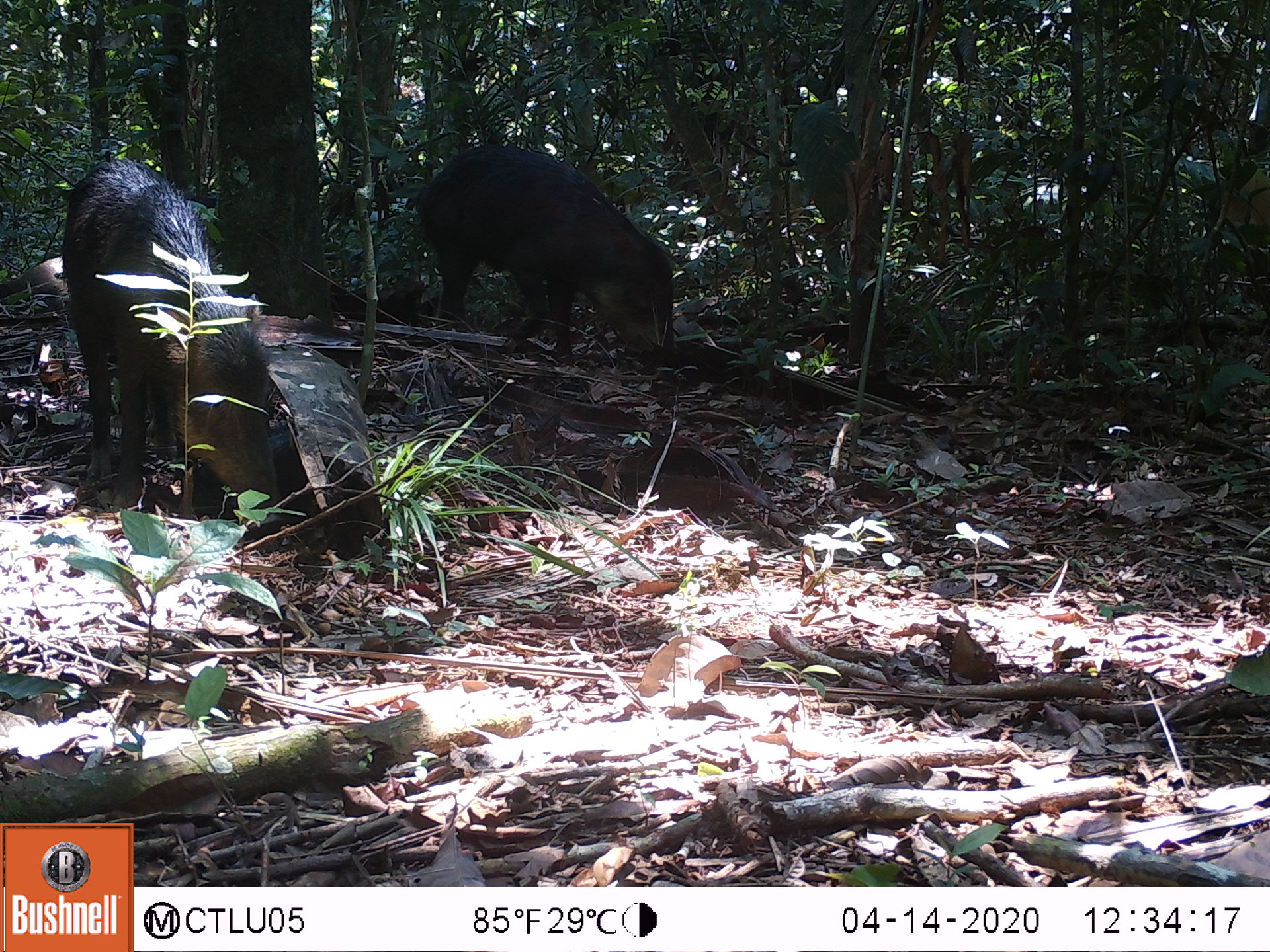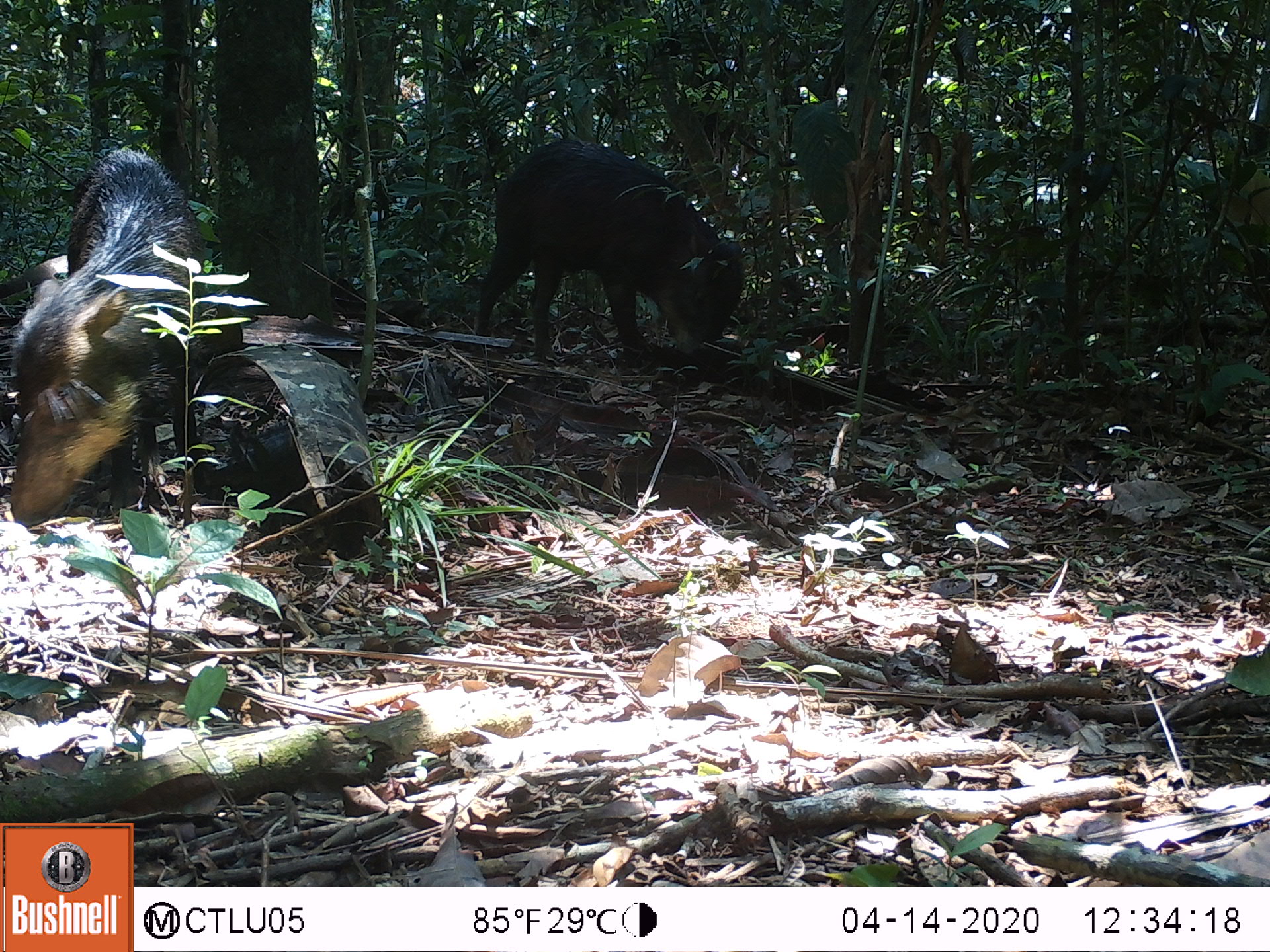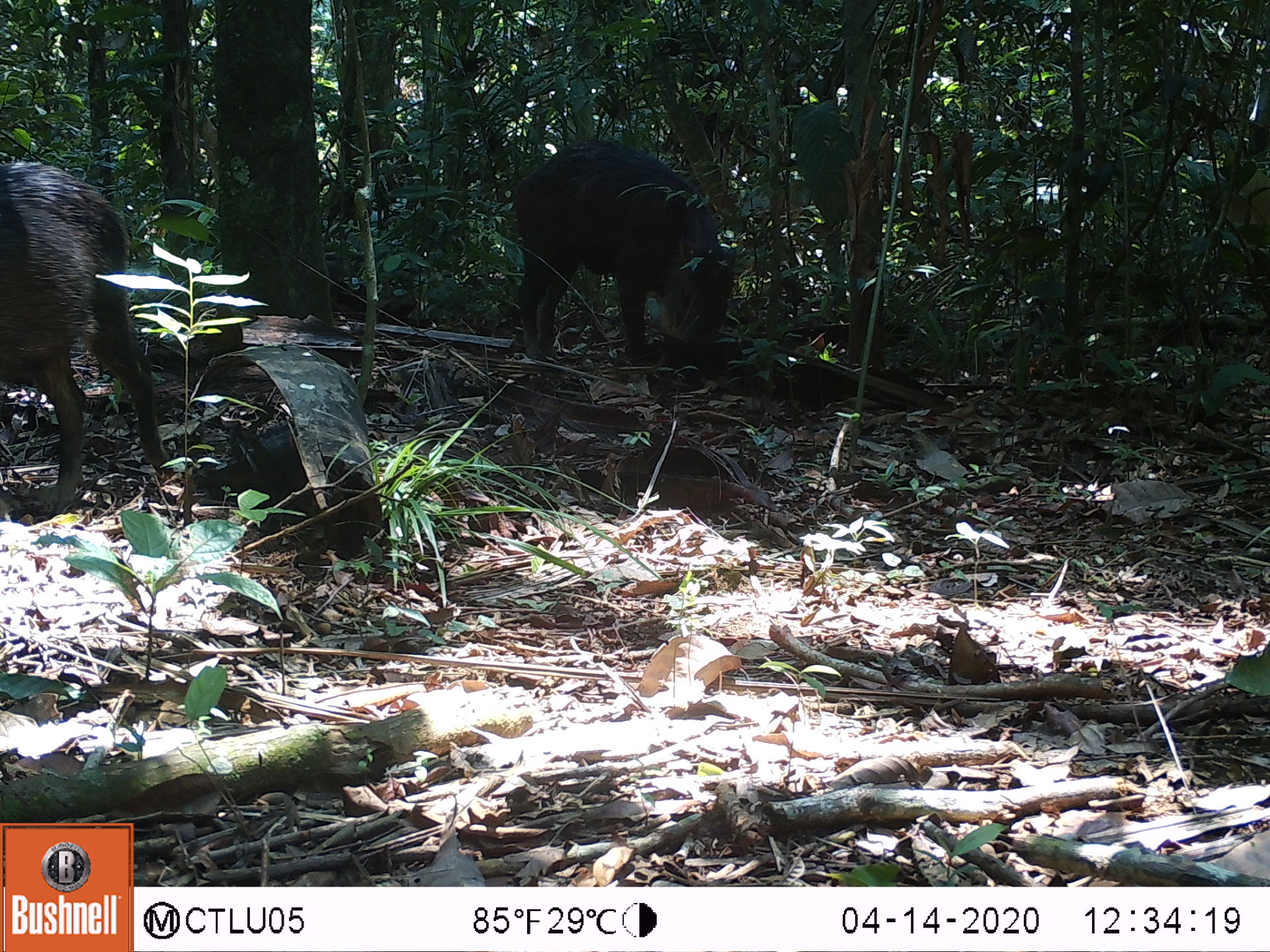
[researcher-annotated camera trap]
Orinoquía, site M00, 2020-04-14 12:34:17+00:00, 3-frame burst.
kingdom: Animalia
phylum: Chordata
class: Mammalia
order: Artiodactyla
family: Tayassuidae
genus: Tayassu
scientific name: Tayassu pecari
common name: white-lipped peccary